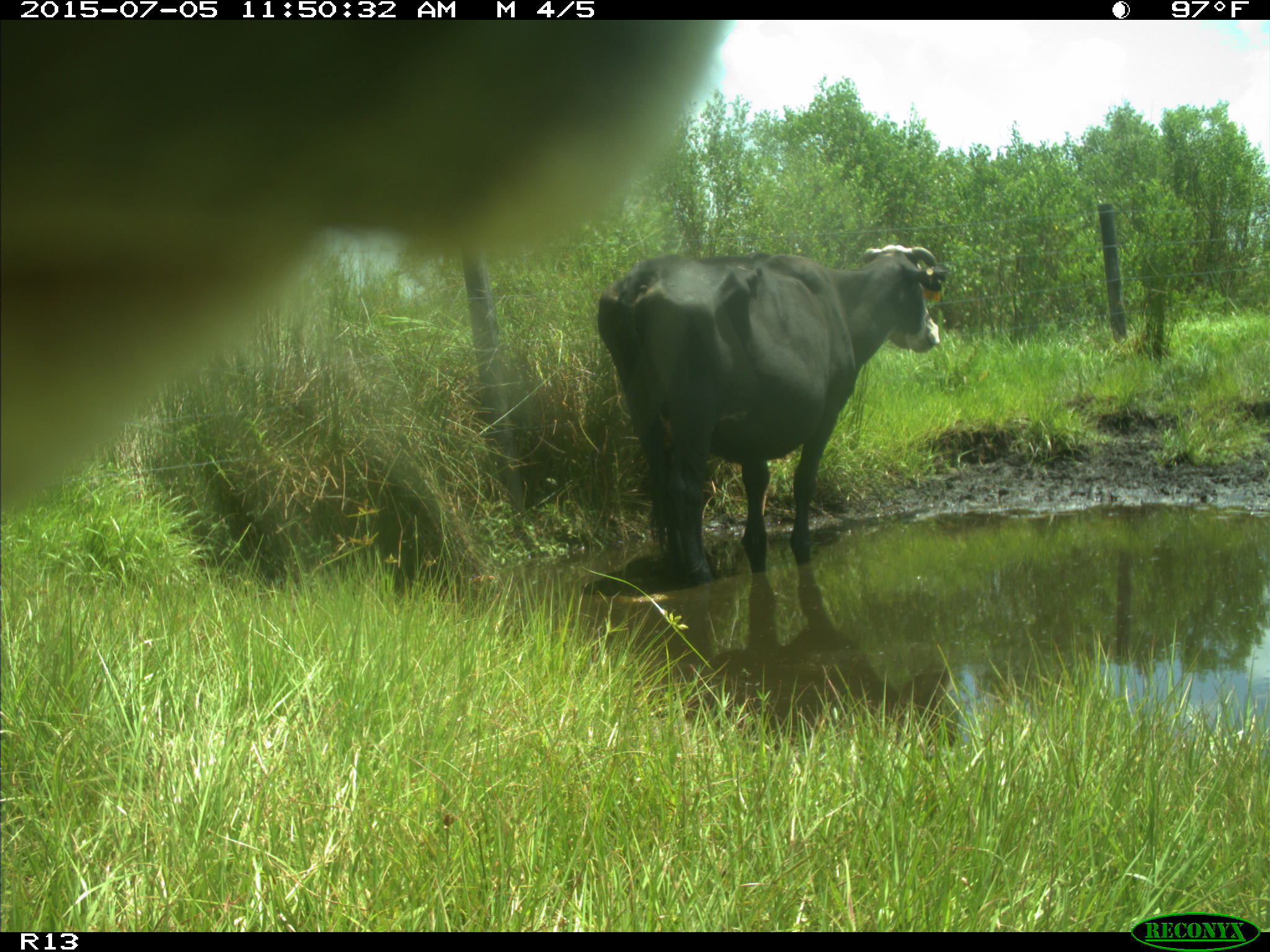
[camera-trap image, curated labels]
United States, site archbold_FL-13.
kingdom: Animalia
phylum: Chordata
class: Mammalia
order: Artiodactyla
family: Bovidae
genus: Bos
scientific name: Bos taurus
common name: domestic cow